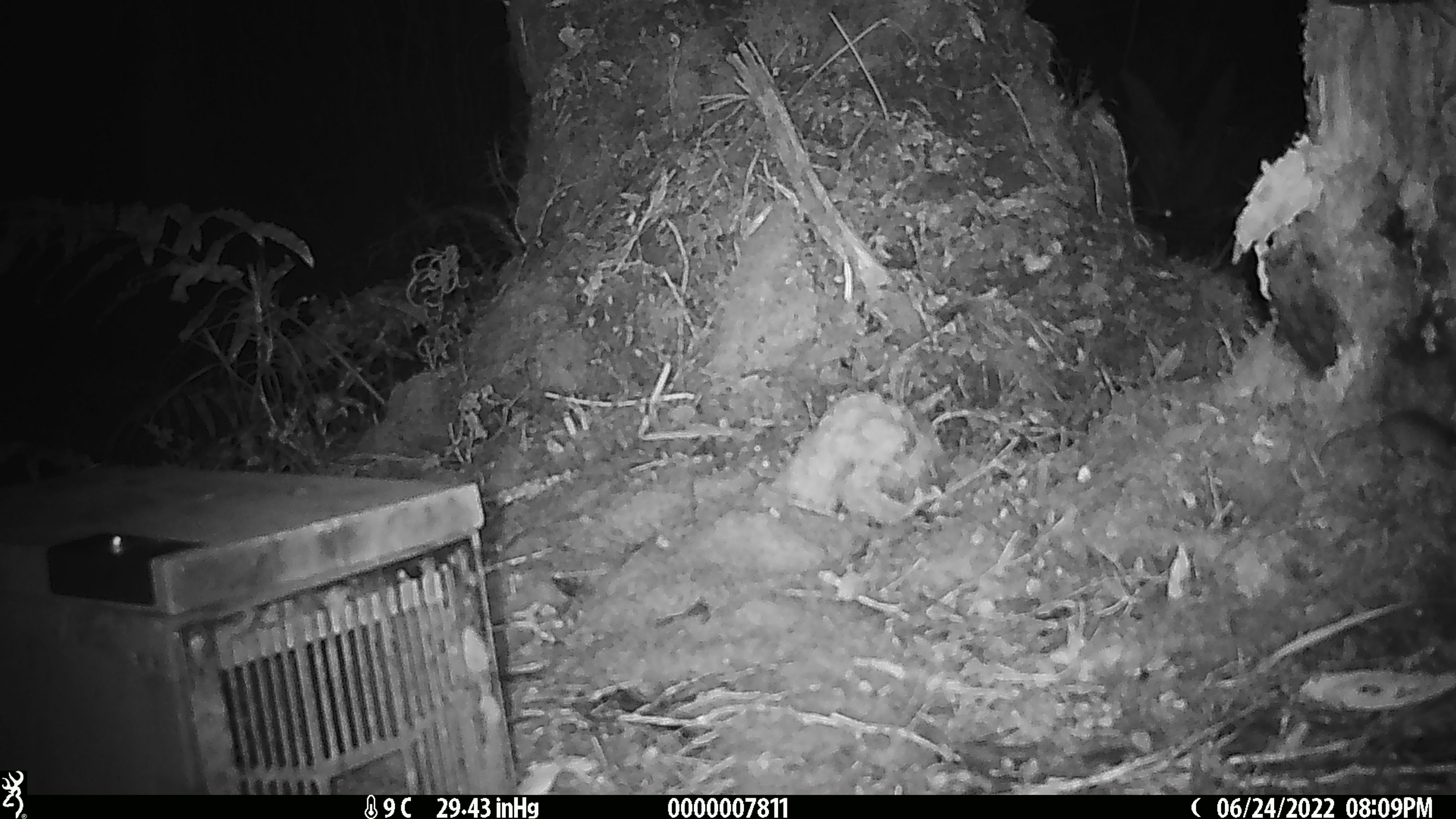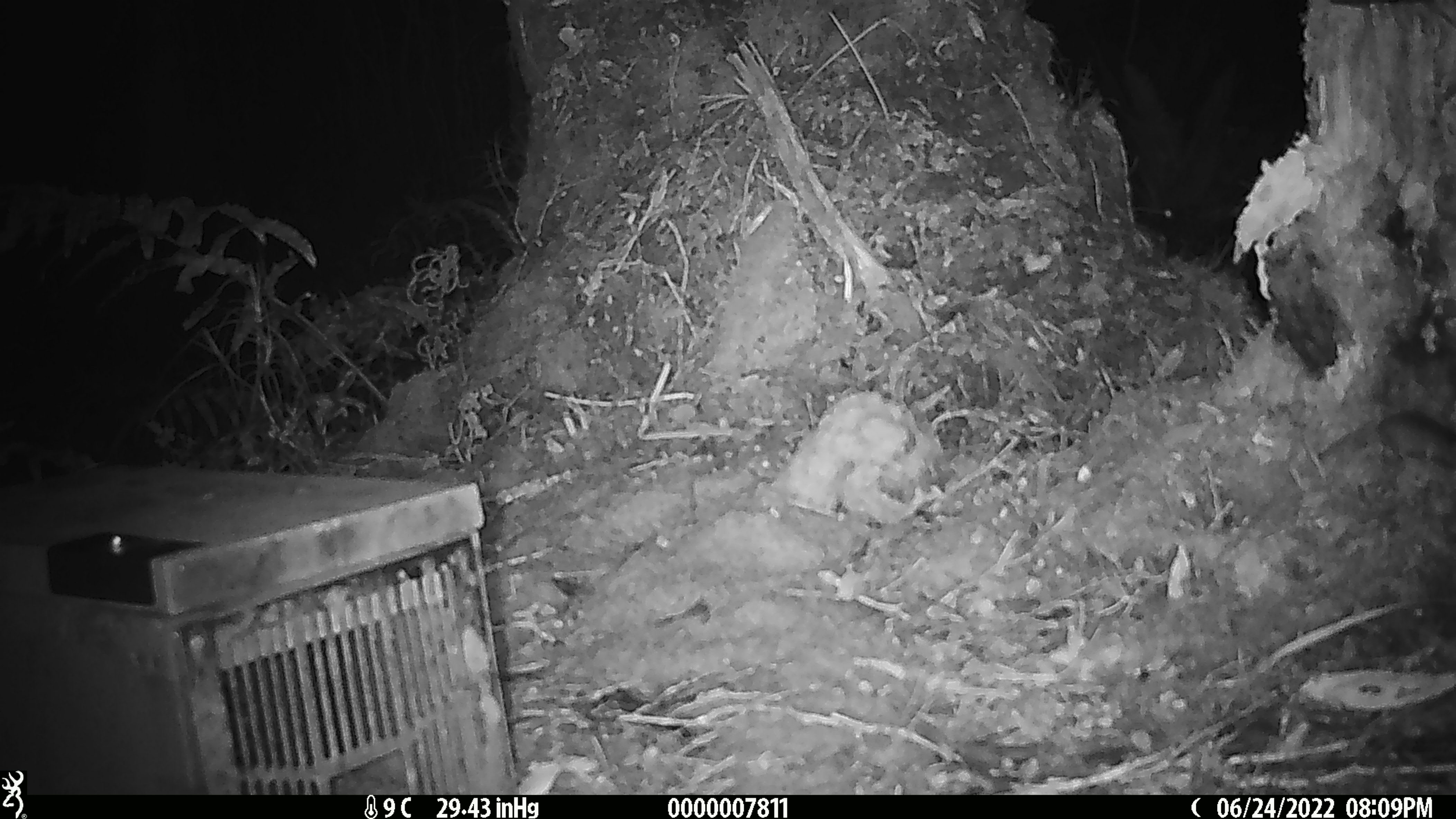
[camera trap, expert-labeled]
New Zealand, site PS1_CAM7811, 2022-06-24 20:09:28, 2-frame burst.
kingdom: Animalia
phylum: Chordata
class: Mammalia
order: Rodentia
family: Muridae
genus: Mus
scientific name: Mus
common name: mouse